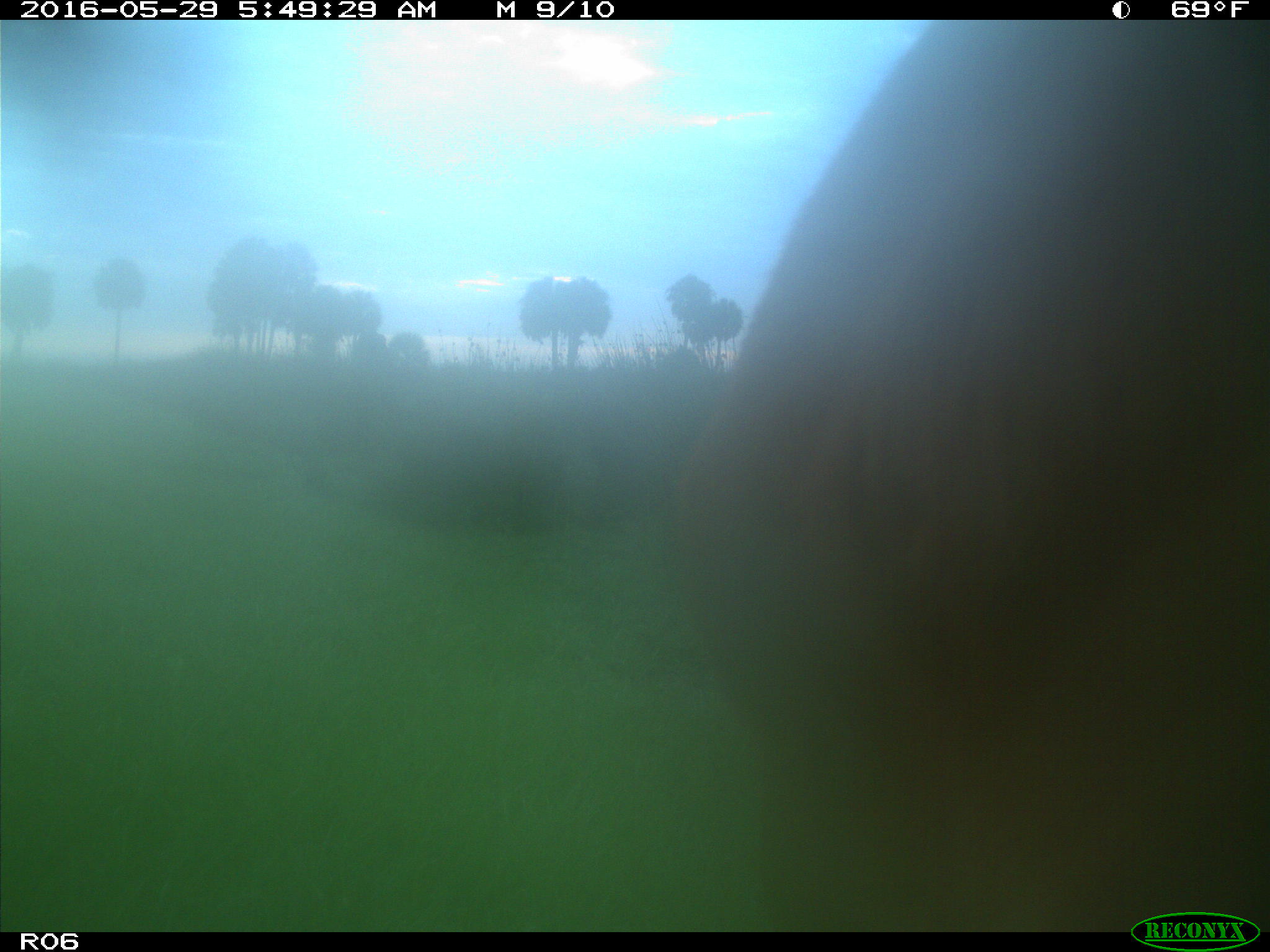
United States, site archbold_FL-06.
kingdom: Animalia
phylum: Chordata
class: Mammalia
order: Artiodactyla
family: Bovidae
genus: Bos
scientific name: Bos taurus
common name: domestic cow